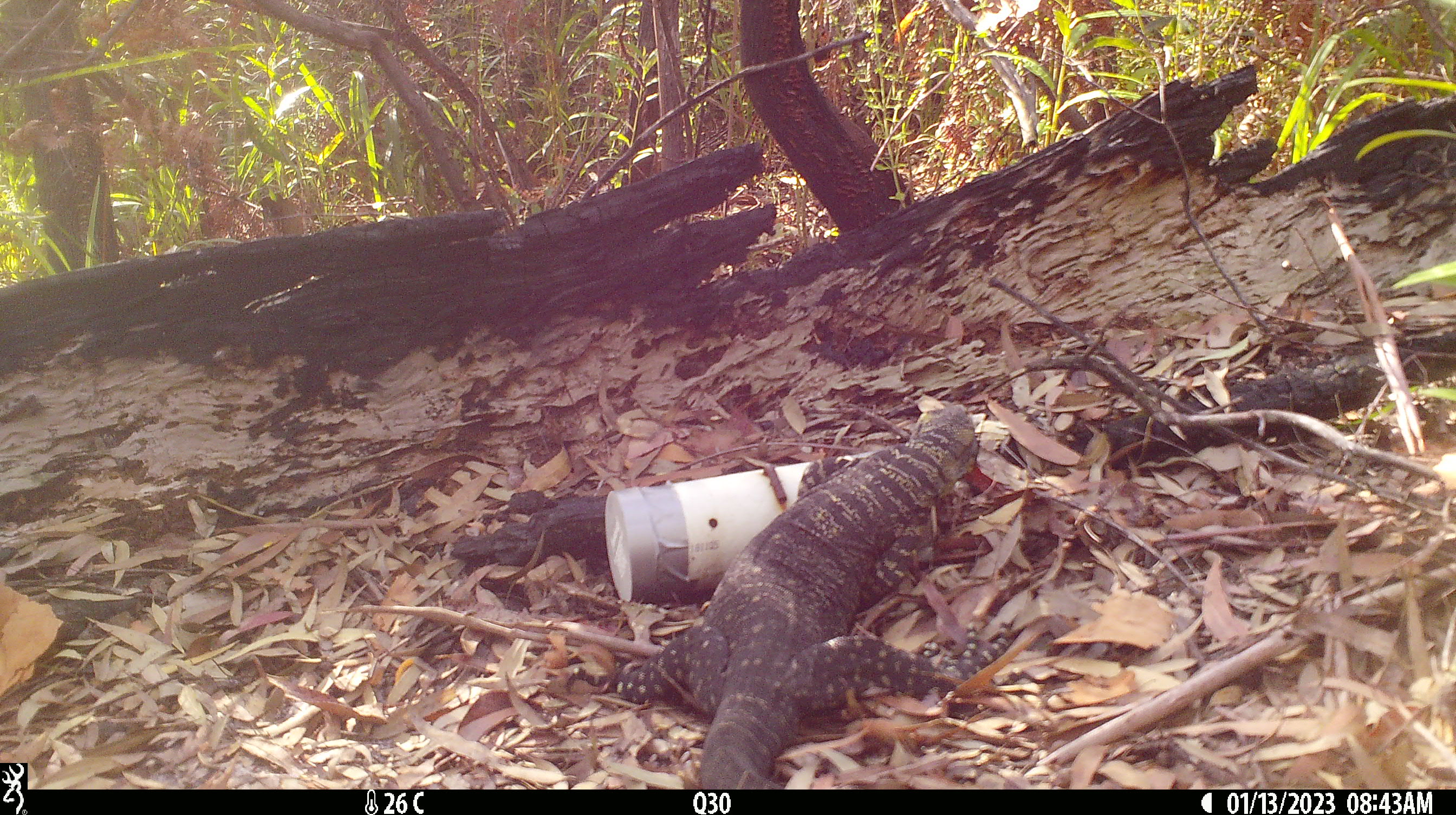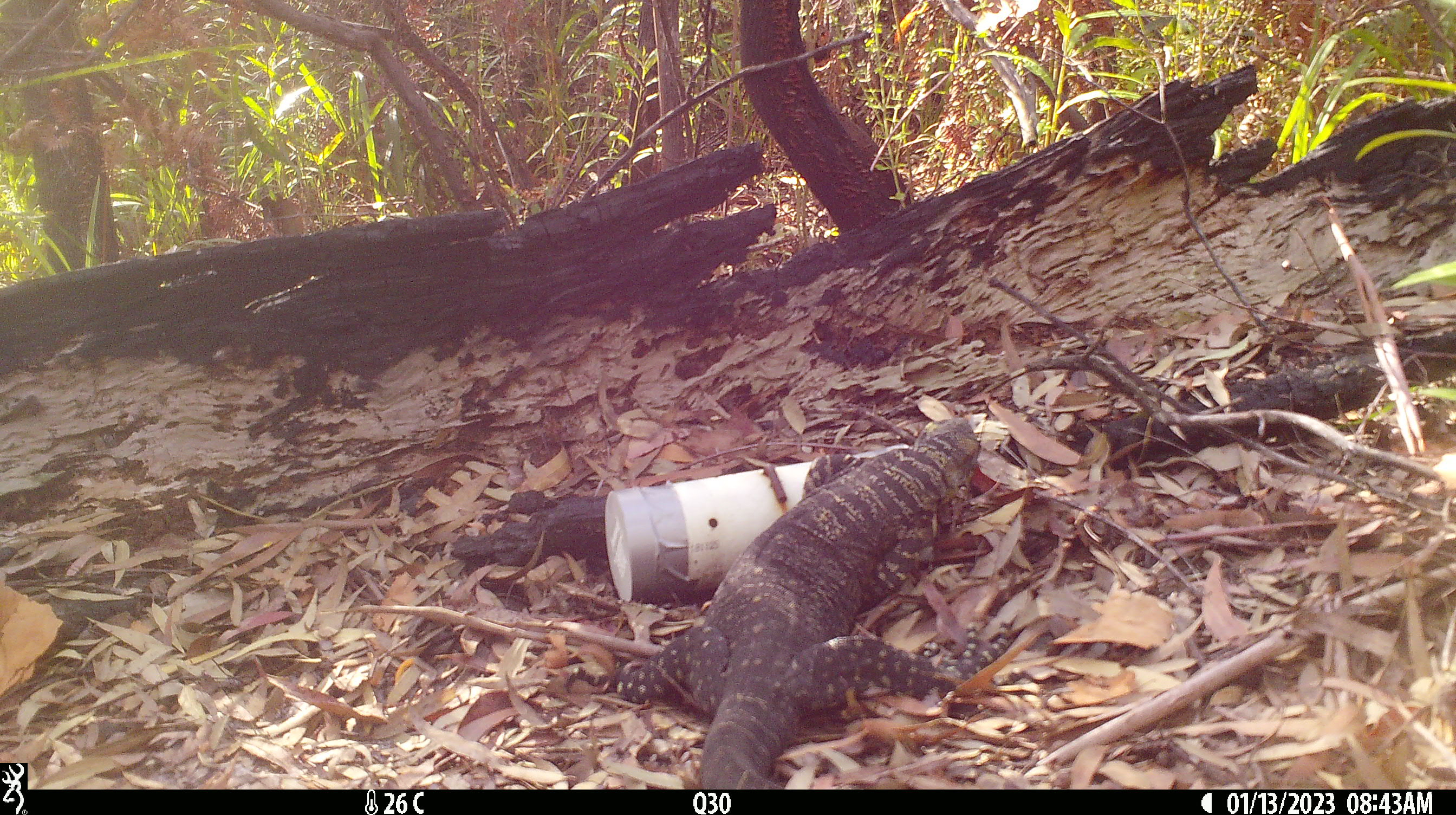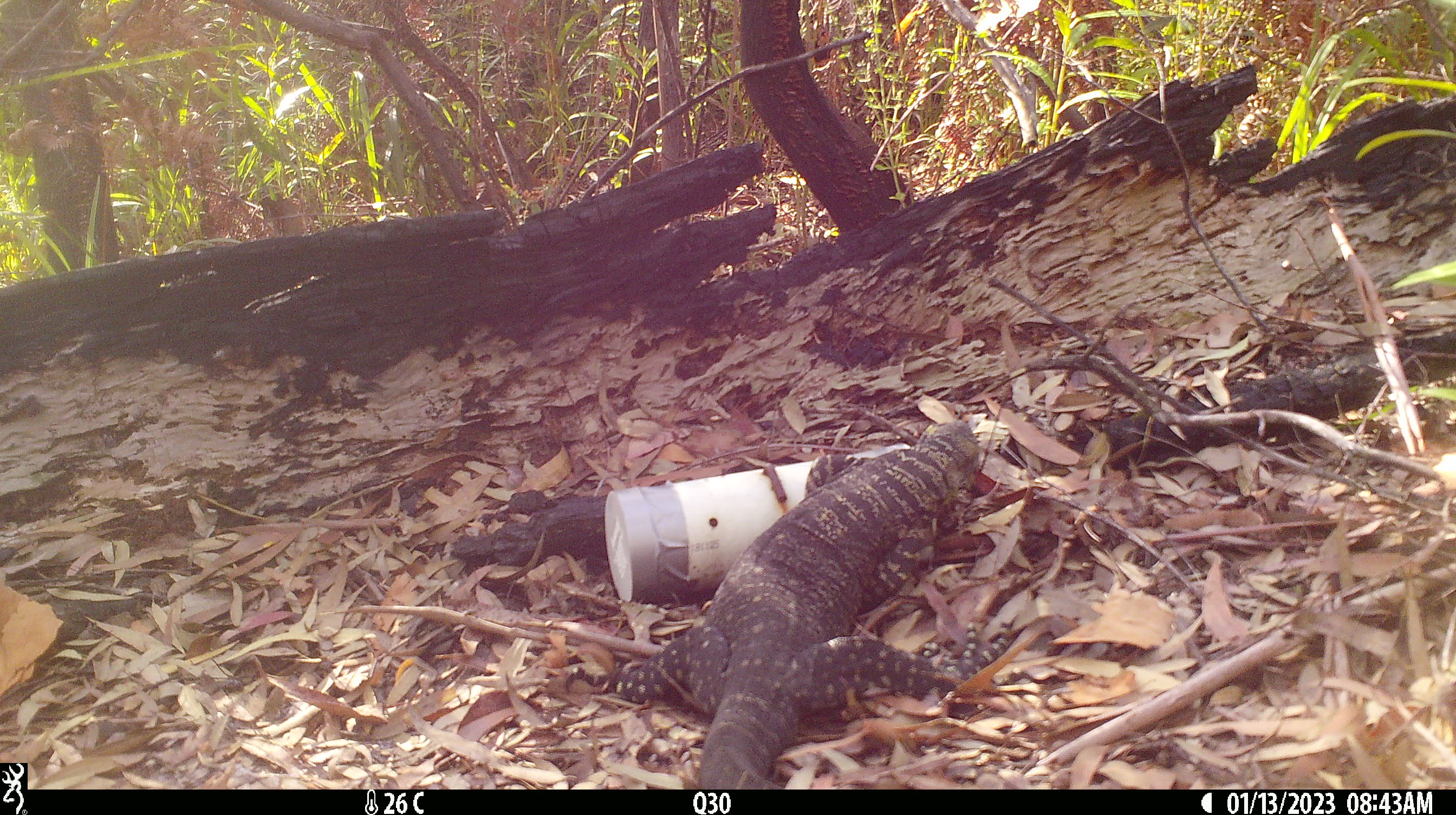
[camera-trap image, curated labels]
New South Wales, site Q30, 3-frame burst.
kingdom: Animalia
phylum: Chordata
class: Reptilia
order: Squamata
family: Varanidae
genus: Varanus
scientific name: Varanus varius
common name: lace monitor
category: goanna